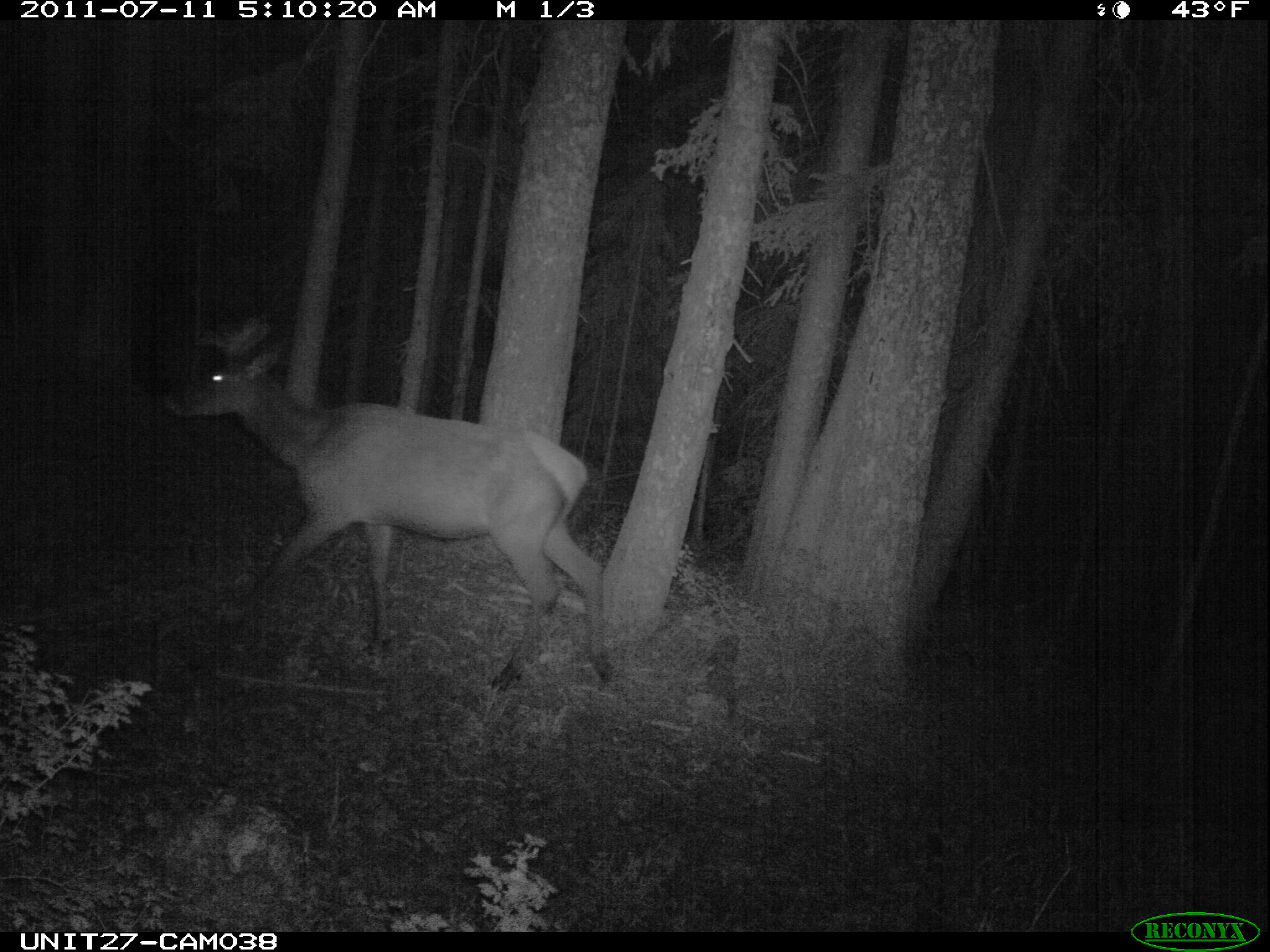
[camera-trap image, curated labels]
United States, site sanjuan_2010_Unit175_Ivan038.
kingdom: Animalia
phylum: Chordata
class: Mammalia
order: Artiodactyla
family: Cervidae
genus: Cervus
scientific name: Cervus elaphus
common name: red deer